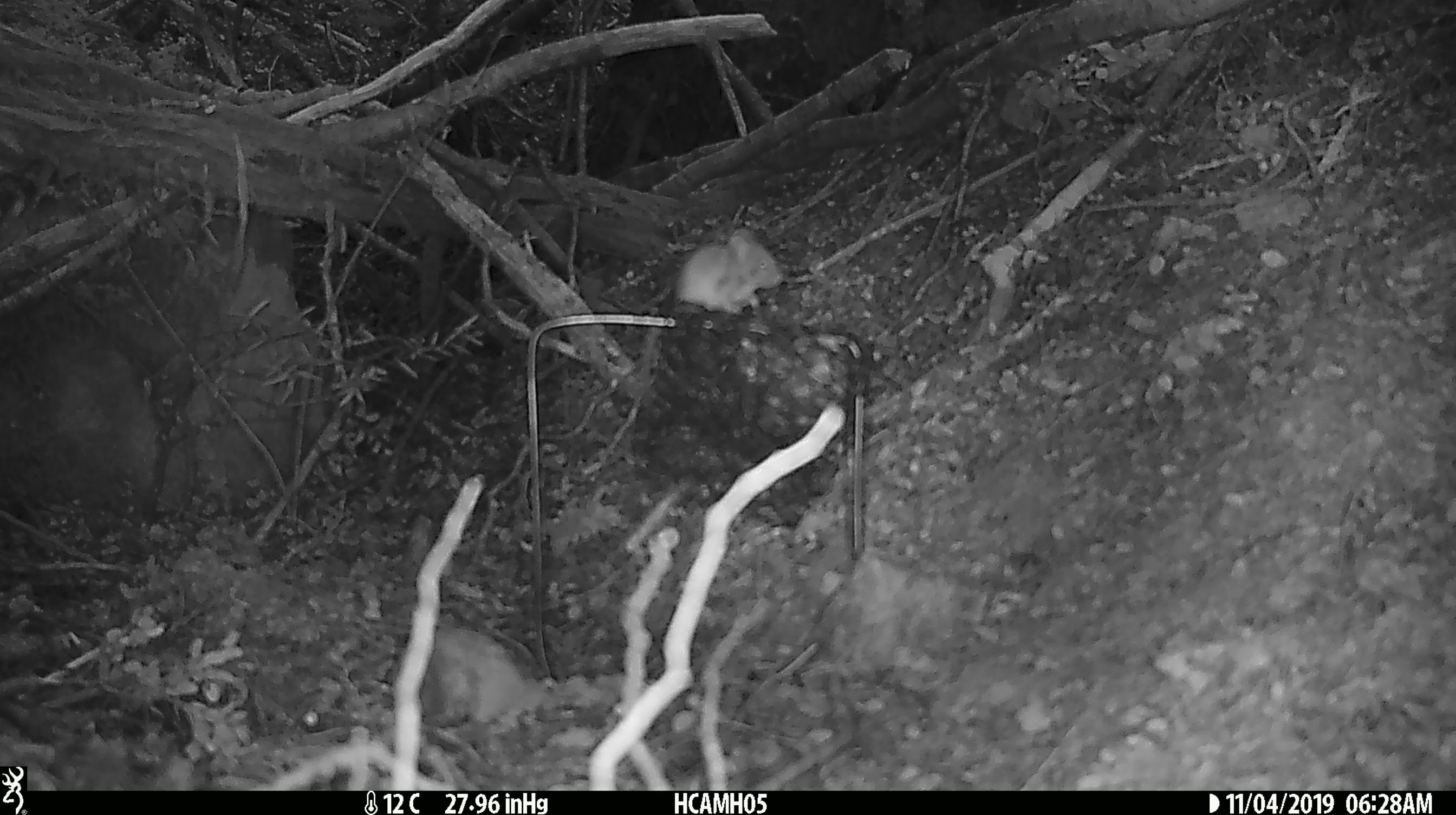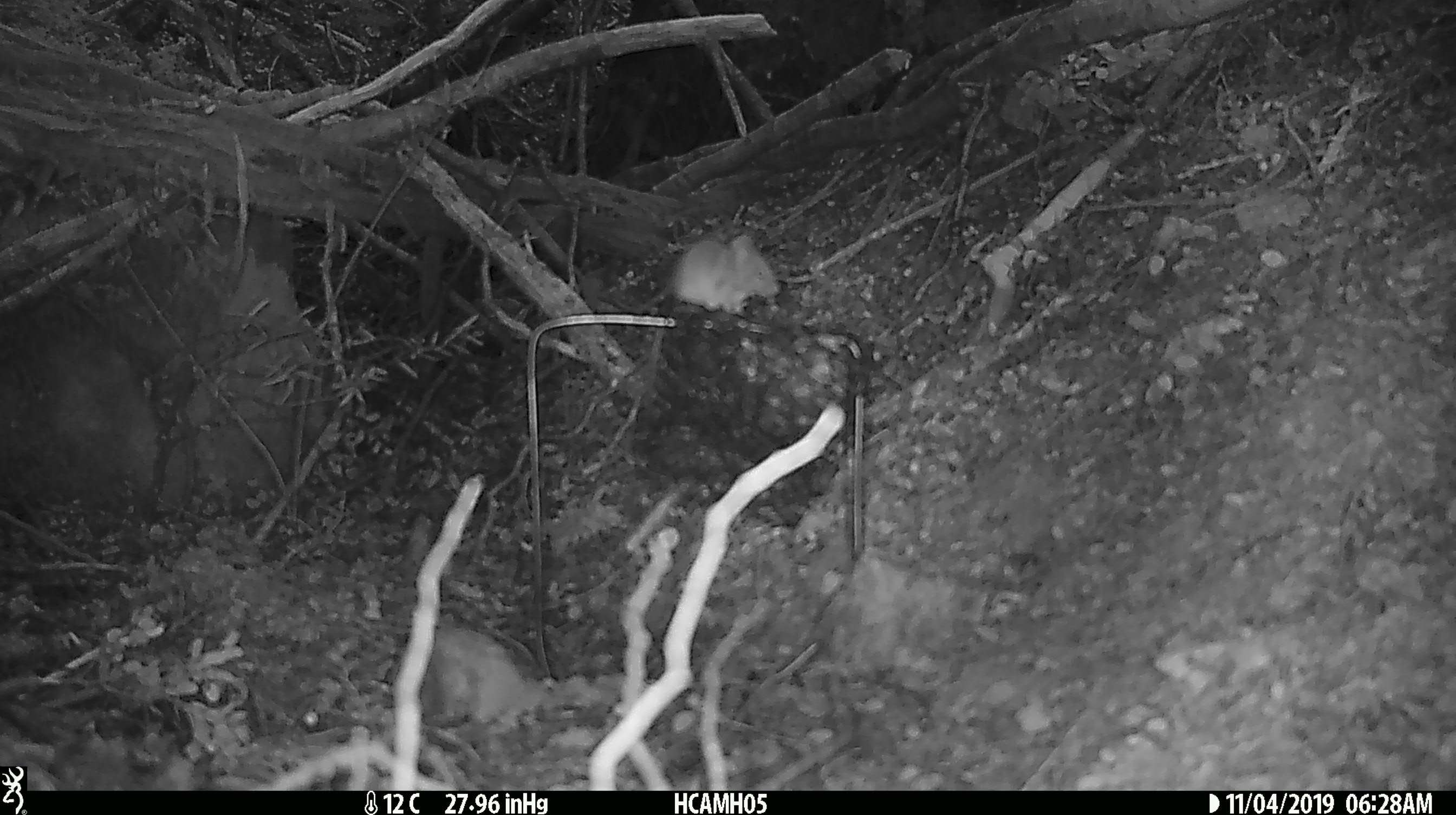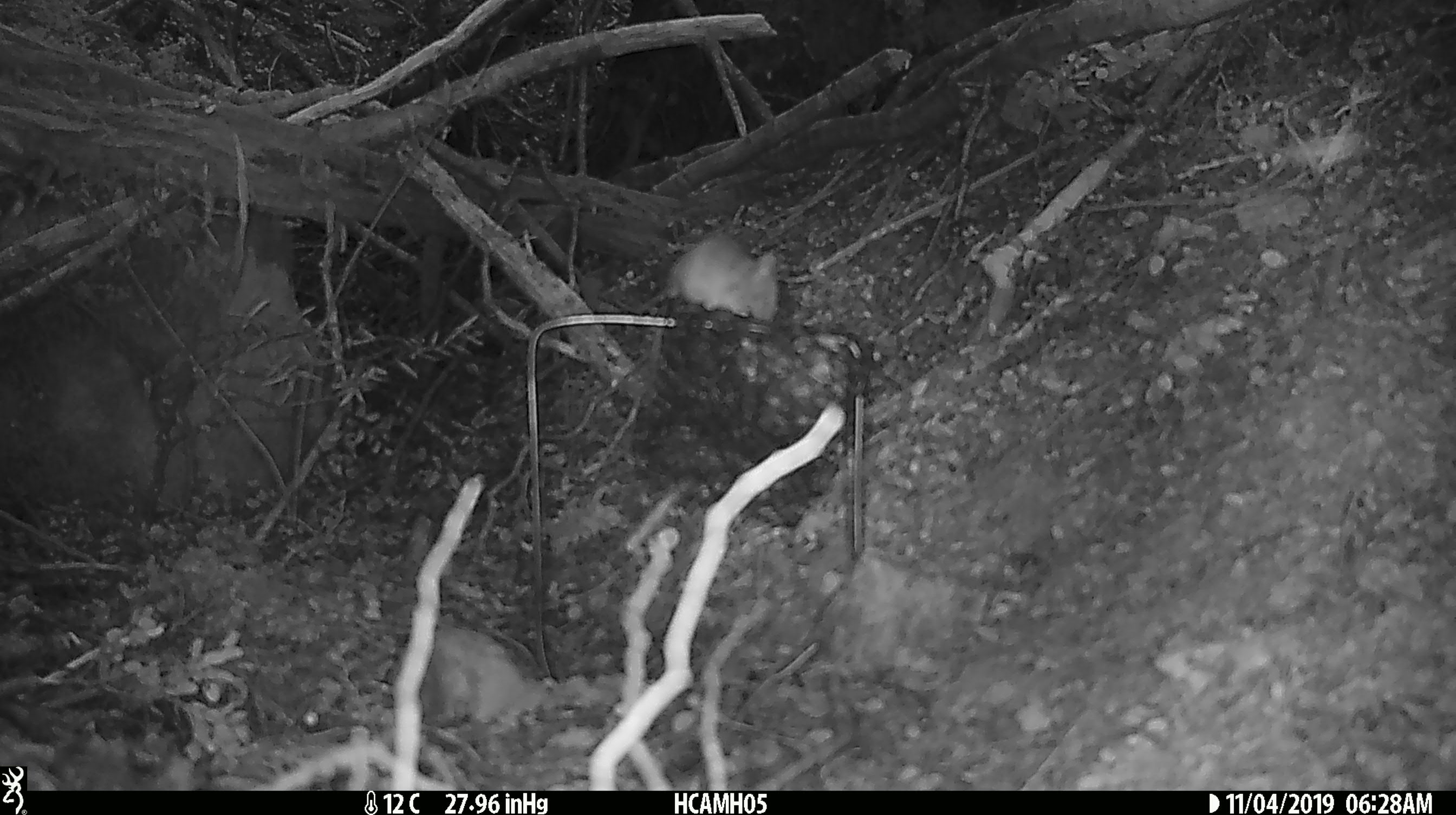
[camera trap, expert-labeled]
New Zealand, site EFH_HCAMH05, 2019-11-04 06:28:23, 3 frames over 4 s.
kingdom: Animalia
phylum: Chordata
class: Mammalia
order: Rodentia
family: Muridae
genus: Mus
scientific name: Mus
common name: mouse